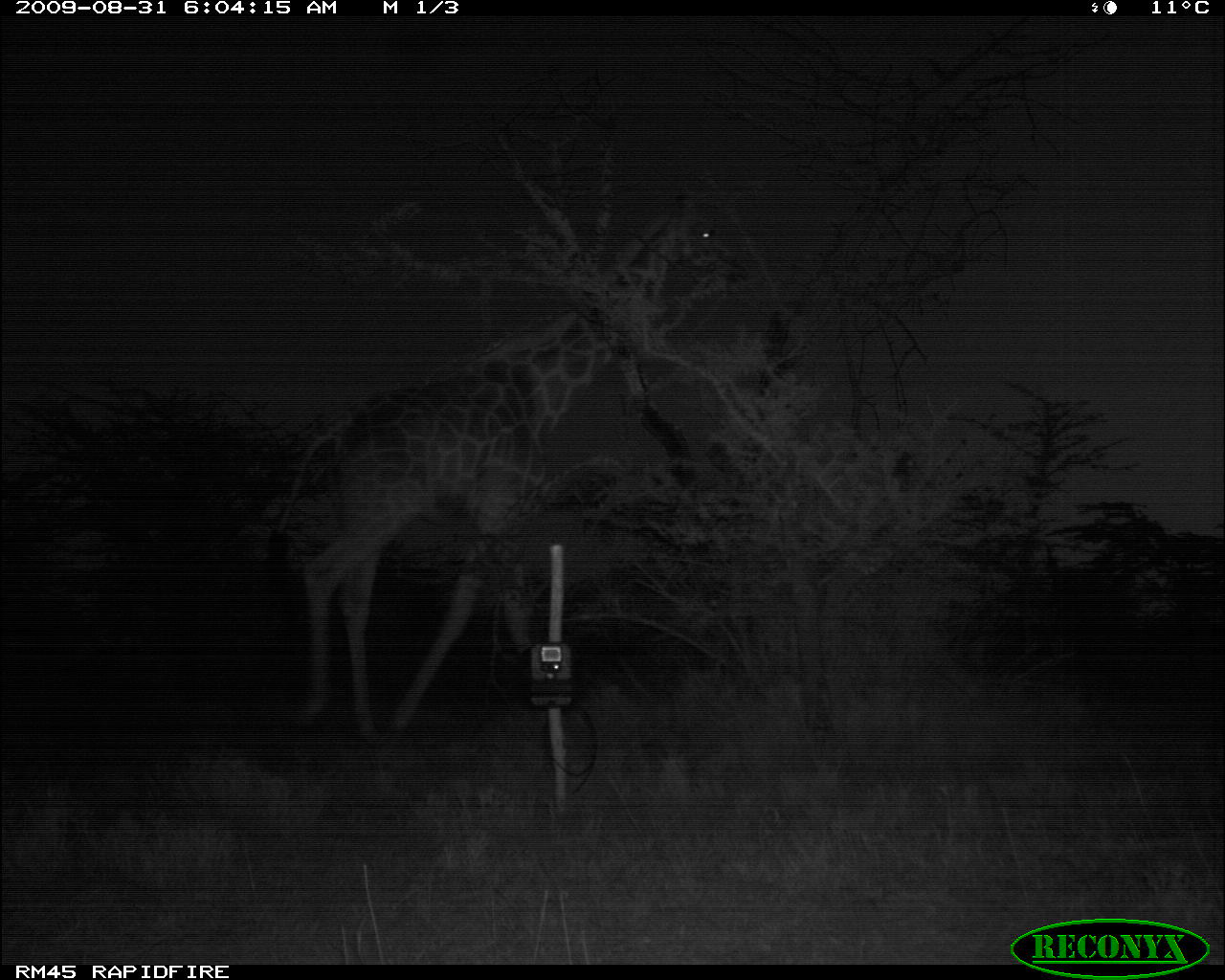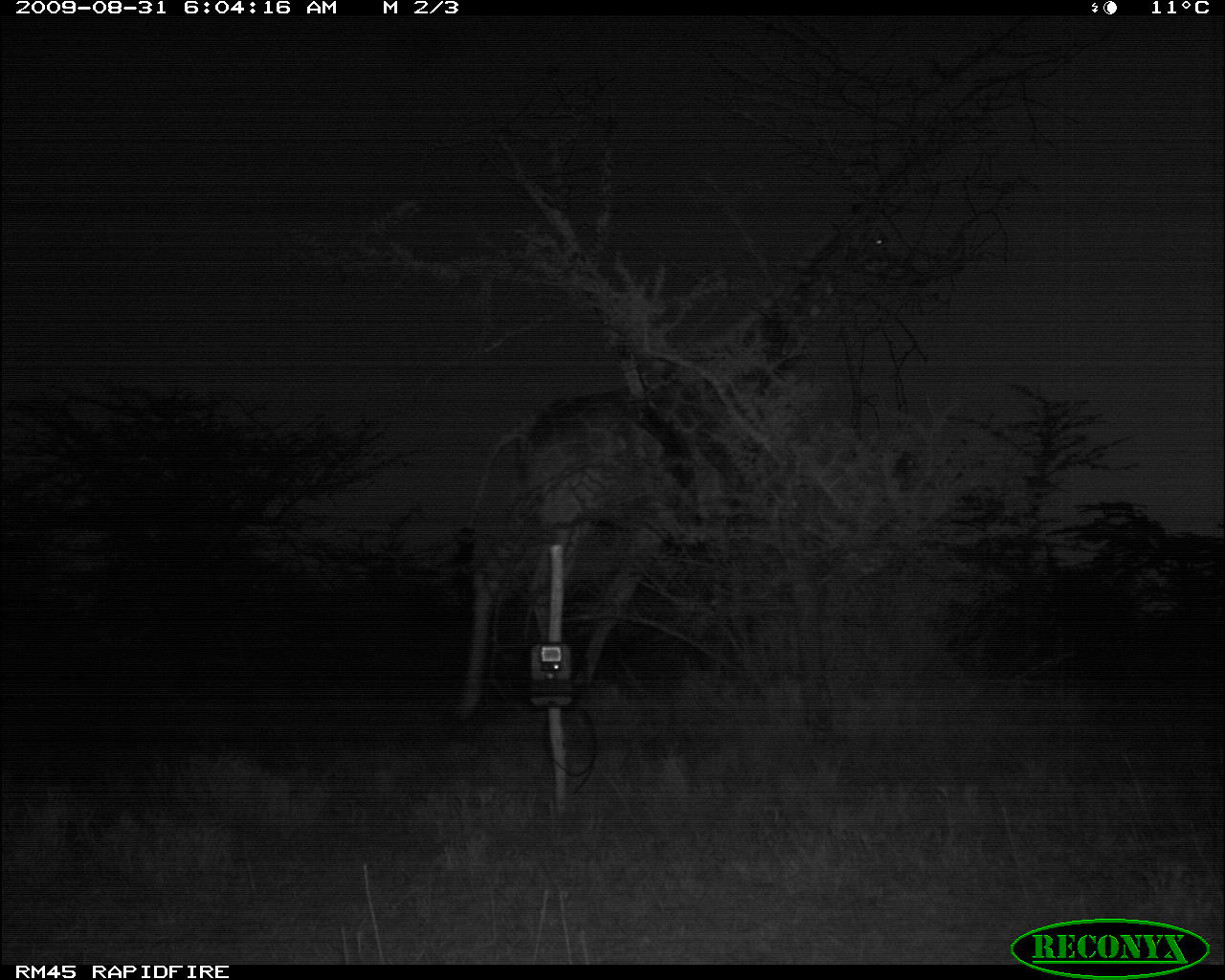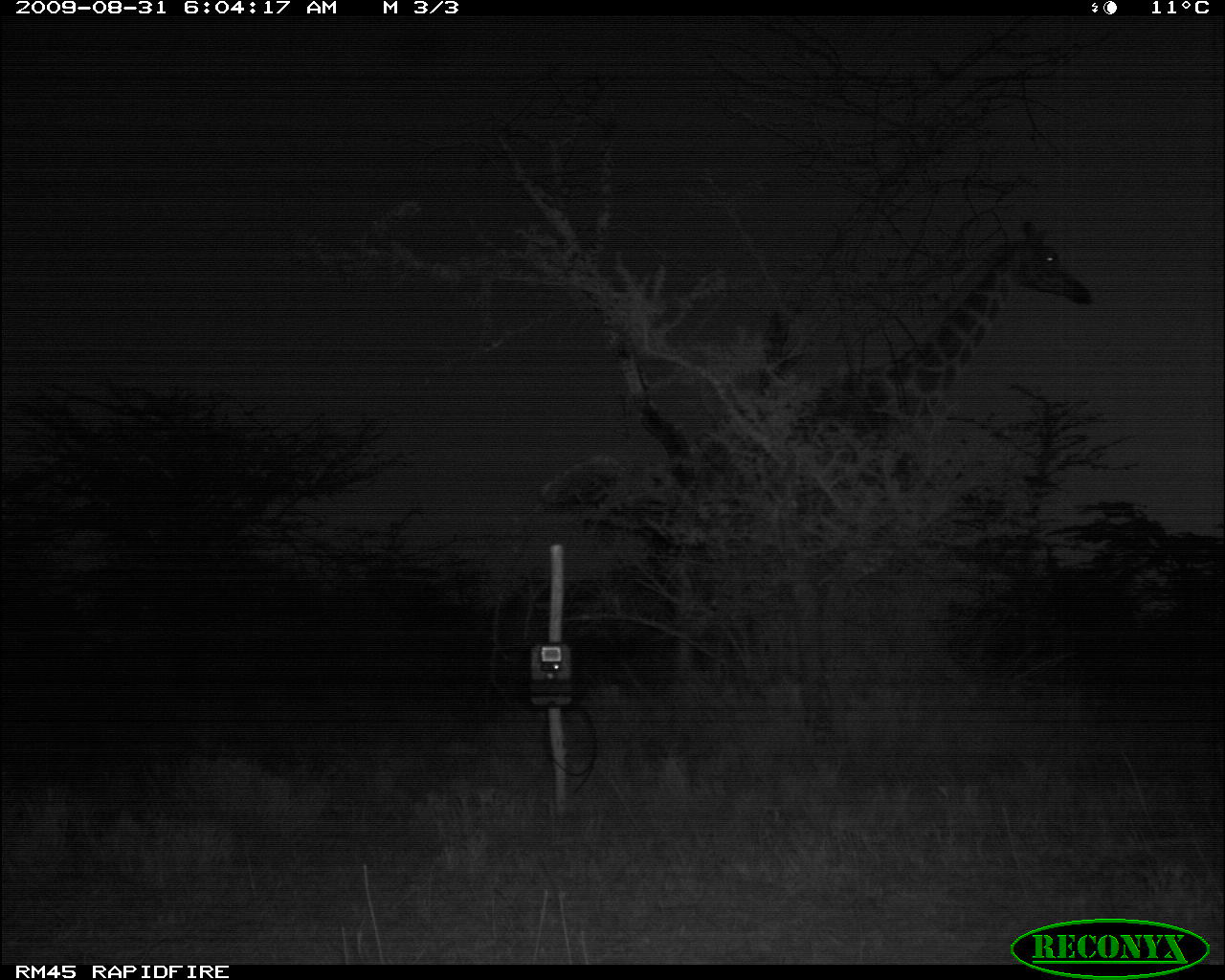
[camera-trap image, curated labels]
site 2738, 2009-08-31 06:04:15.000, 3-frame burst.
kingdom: Animalia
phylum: Chordata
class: Mammalia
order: Artiodactyla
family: Giraffidae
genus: Giraffa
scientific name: Giraffa camelopardalis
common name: giraffe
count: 1